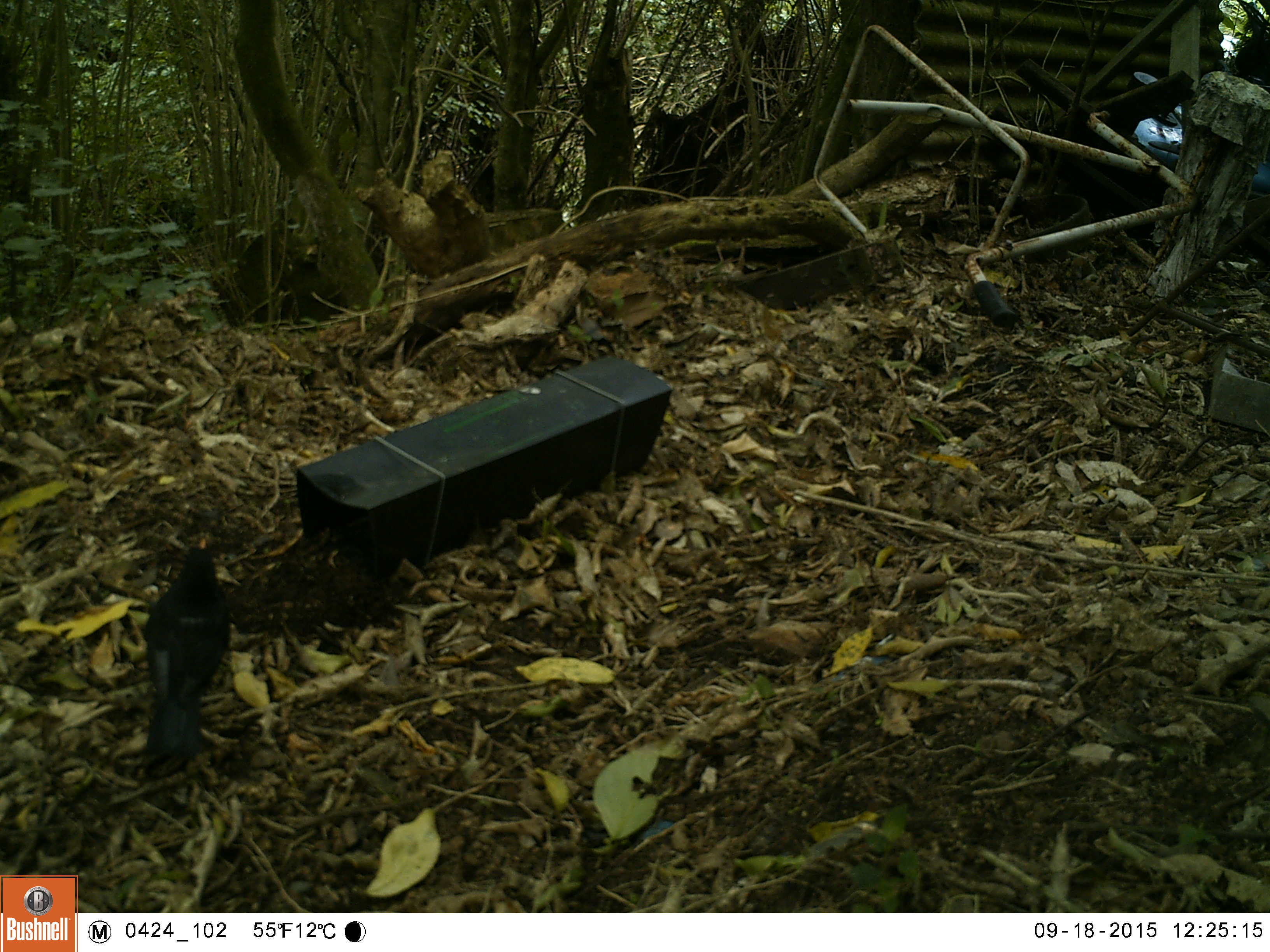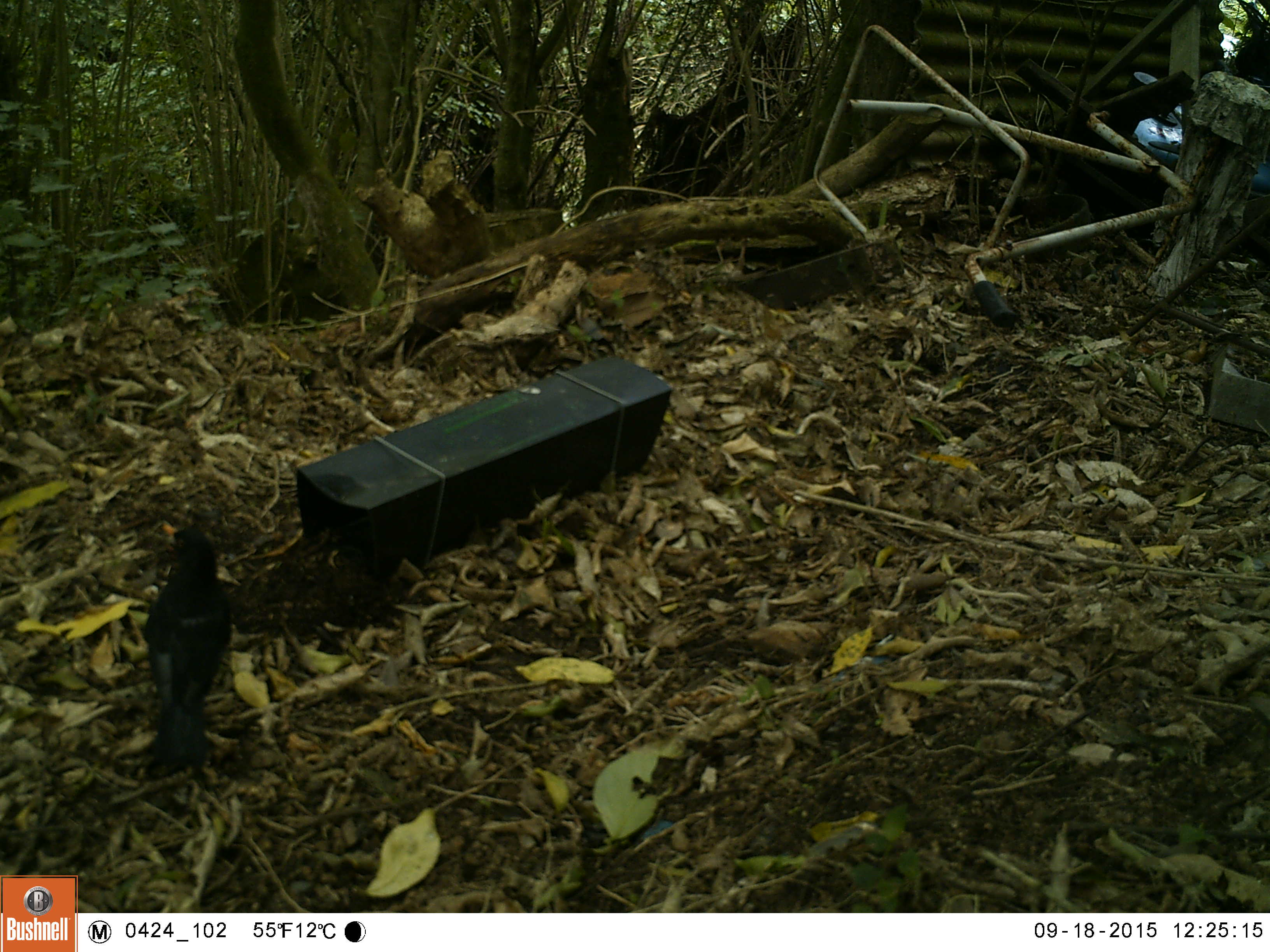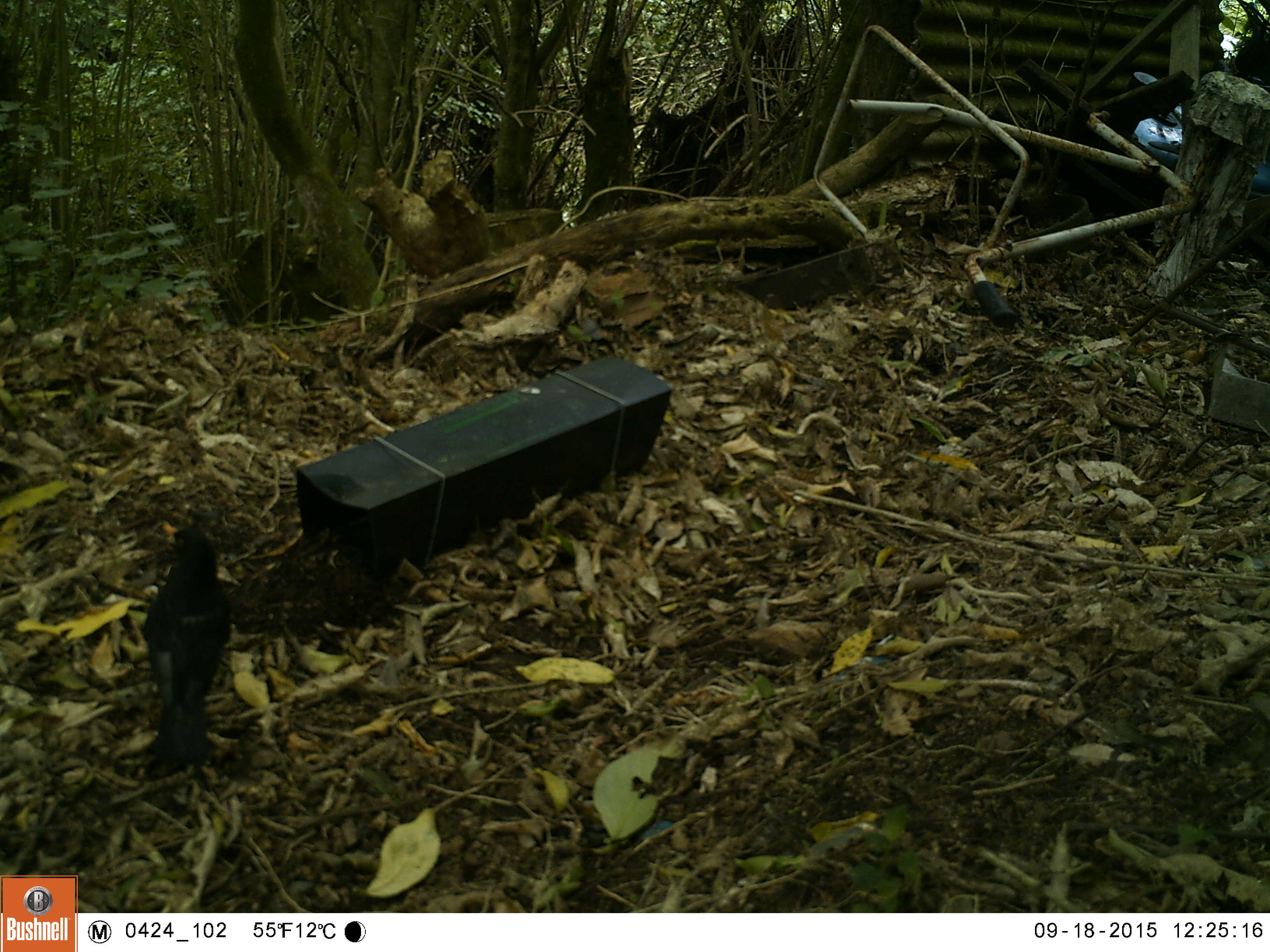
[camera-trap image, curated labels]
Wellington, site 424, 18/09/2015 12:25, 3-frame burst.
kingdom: Animalia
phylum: Chordata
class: Aves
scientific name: Aves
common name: bird